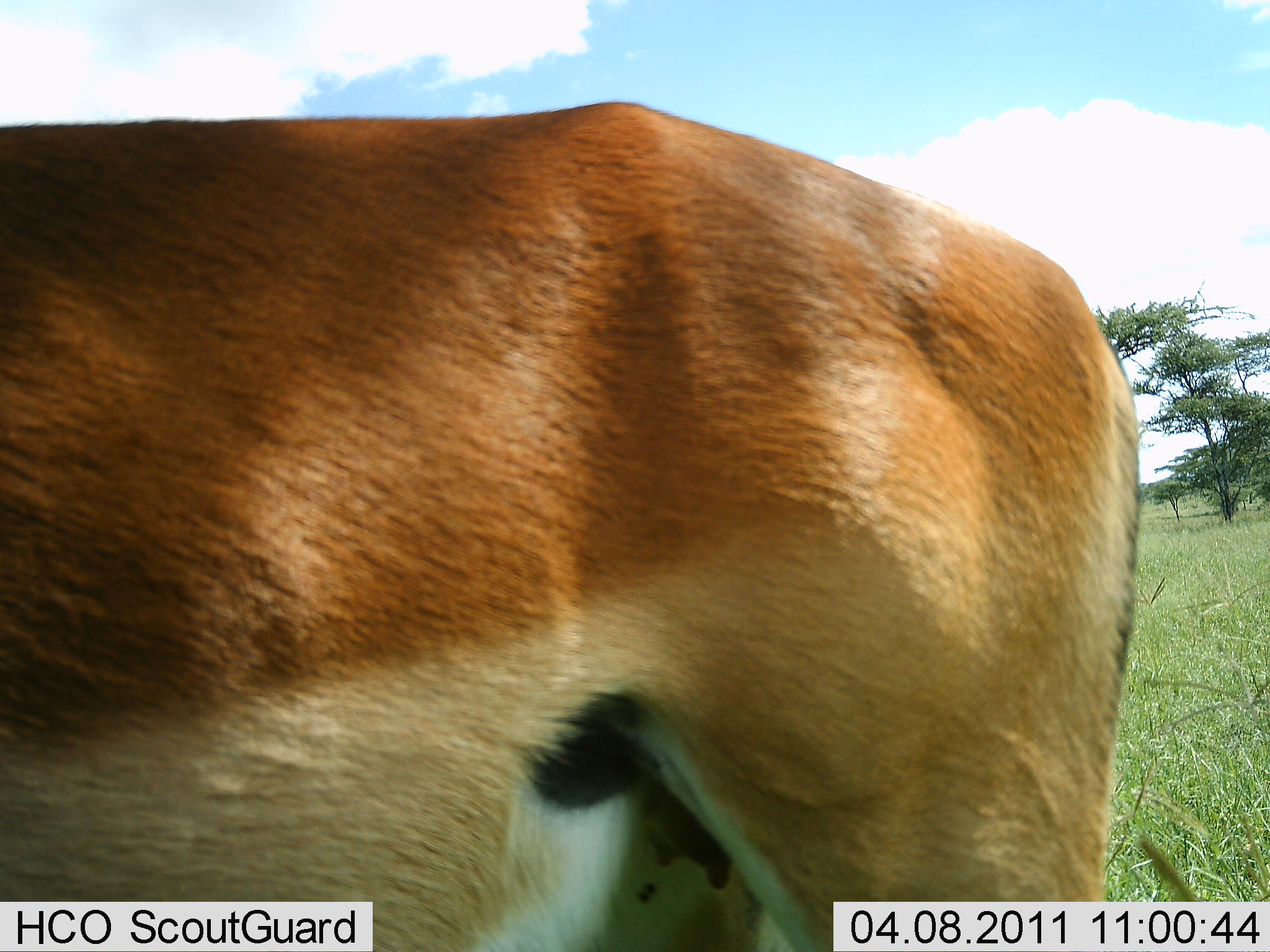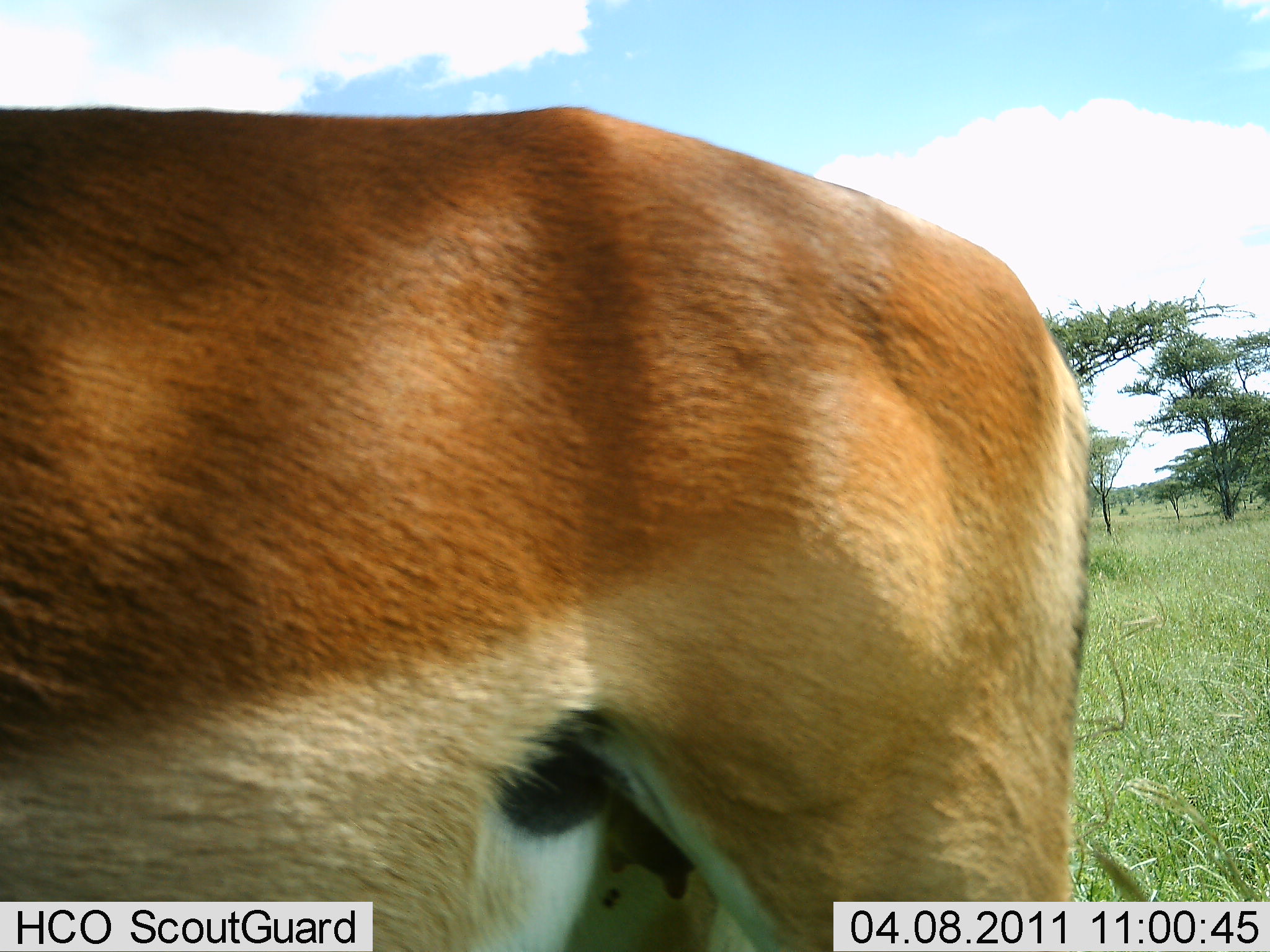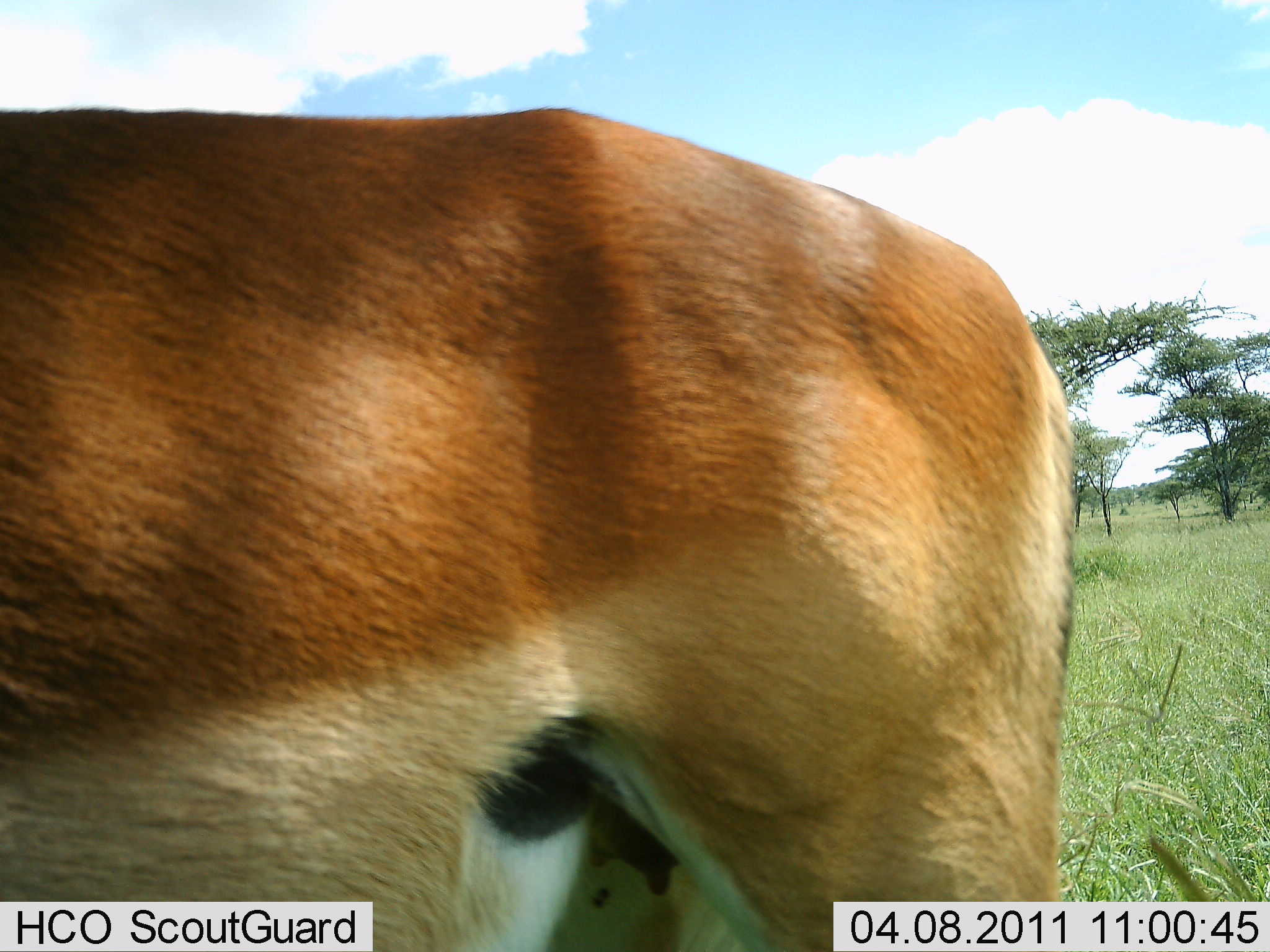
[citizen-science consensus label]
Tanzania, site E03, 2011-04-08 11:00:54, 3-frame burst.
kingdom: Animalia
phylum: Chordata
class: Mammalia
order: Artiodactyla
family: Bovidae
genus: Aepyceros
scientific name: Aepyceros melampus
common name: impala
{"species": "impala (Aepyceros melampus)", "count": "1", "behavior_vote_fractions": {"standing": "100%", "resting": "0%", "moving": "0%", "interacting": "0%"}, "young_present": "0%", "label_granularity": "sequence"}